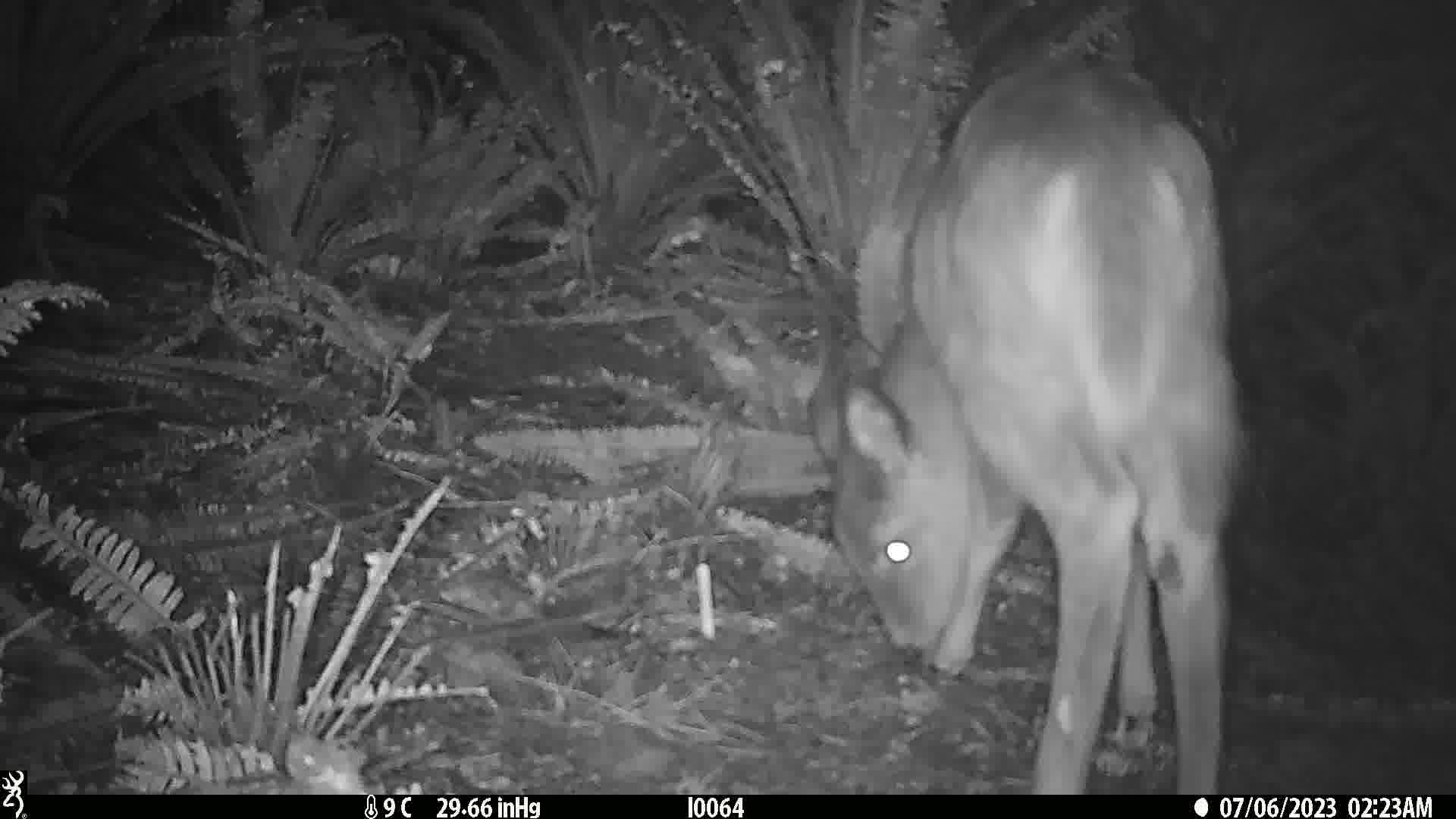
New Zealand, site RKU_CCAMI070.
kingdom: Animalia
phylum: Chordata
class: Mammalia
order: Artiodactyla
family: Cervidae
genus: Odocoileus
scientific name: Odocoileus virginianus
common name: white-tailed deer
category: white tailed deer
White tailed deer (white-tailed deer) (Odocoileus virginianus).